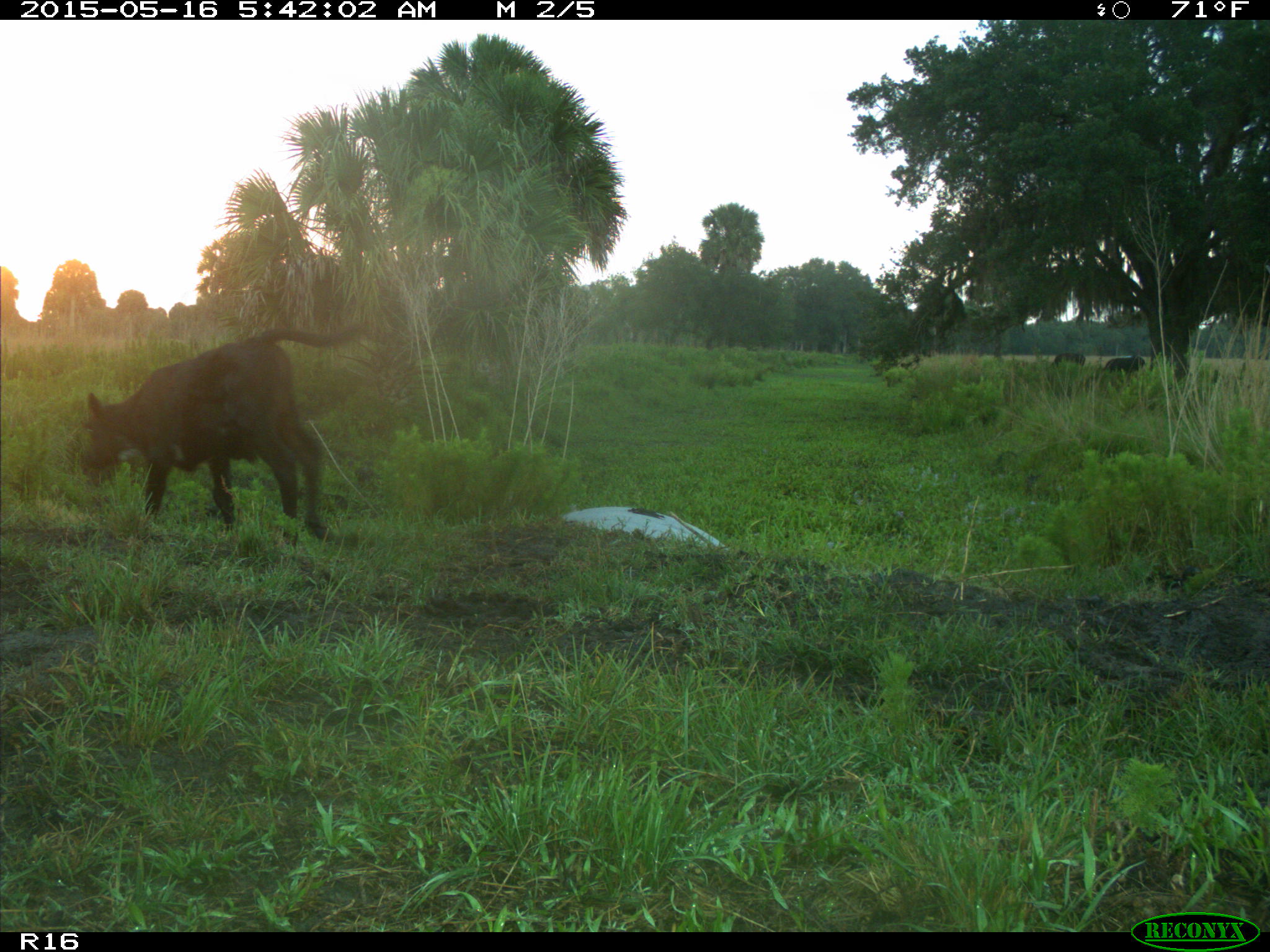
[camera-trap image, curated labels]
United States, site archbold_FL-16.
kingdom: Animalia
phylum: Chordata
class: Mammalia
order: Artiodactyla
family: Bovidae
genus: Bos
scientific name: Bos taurus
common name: domestic cow